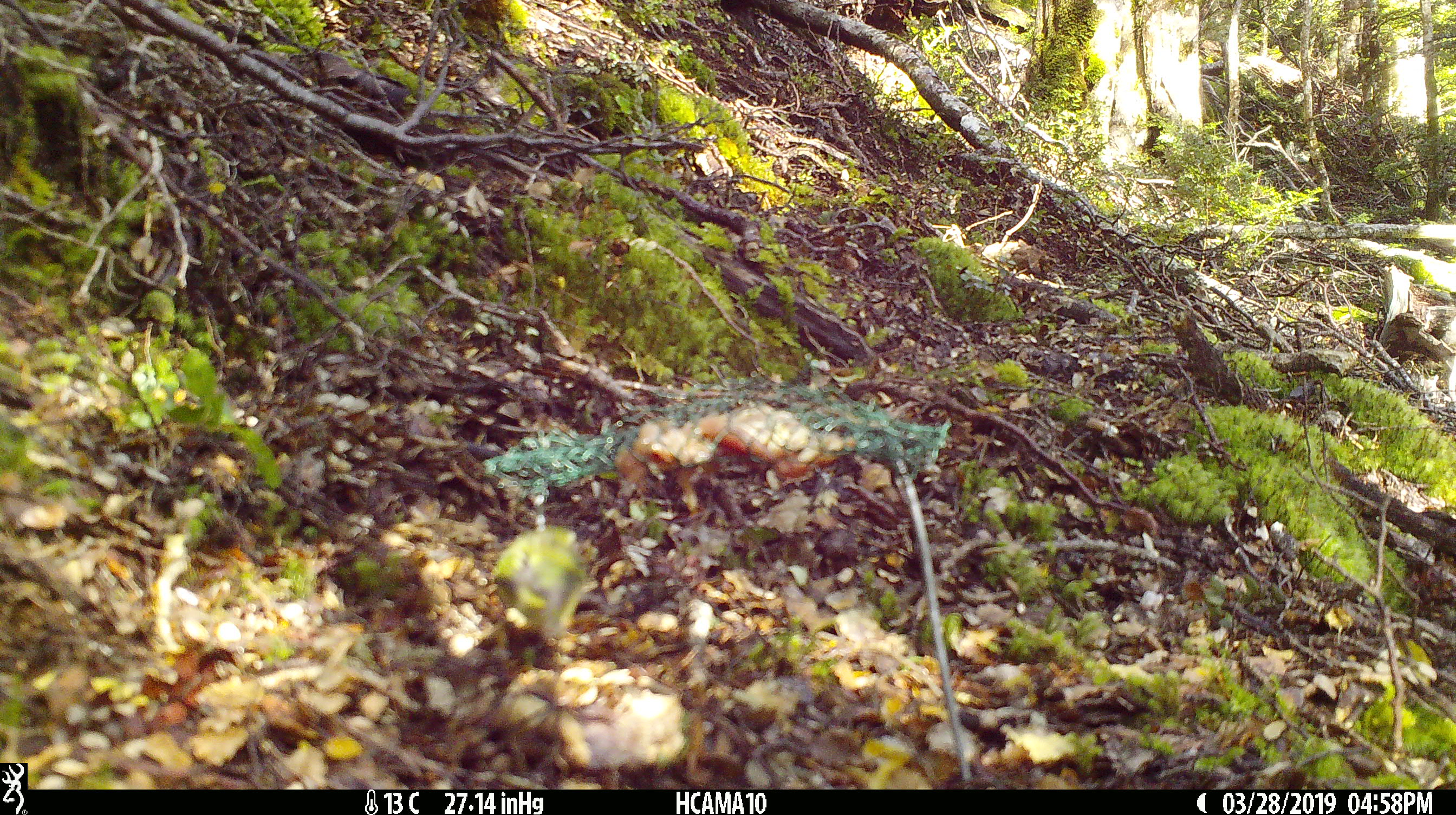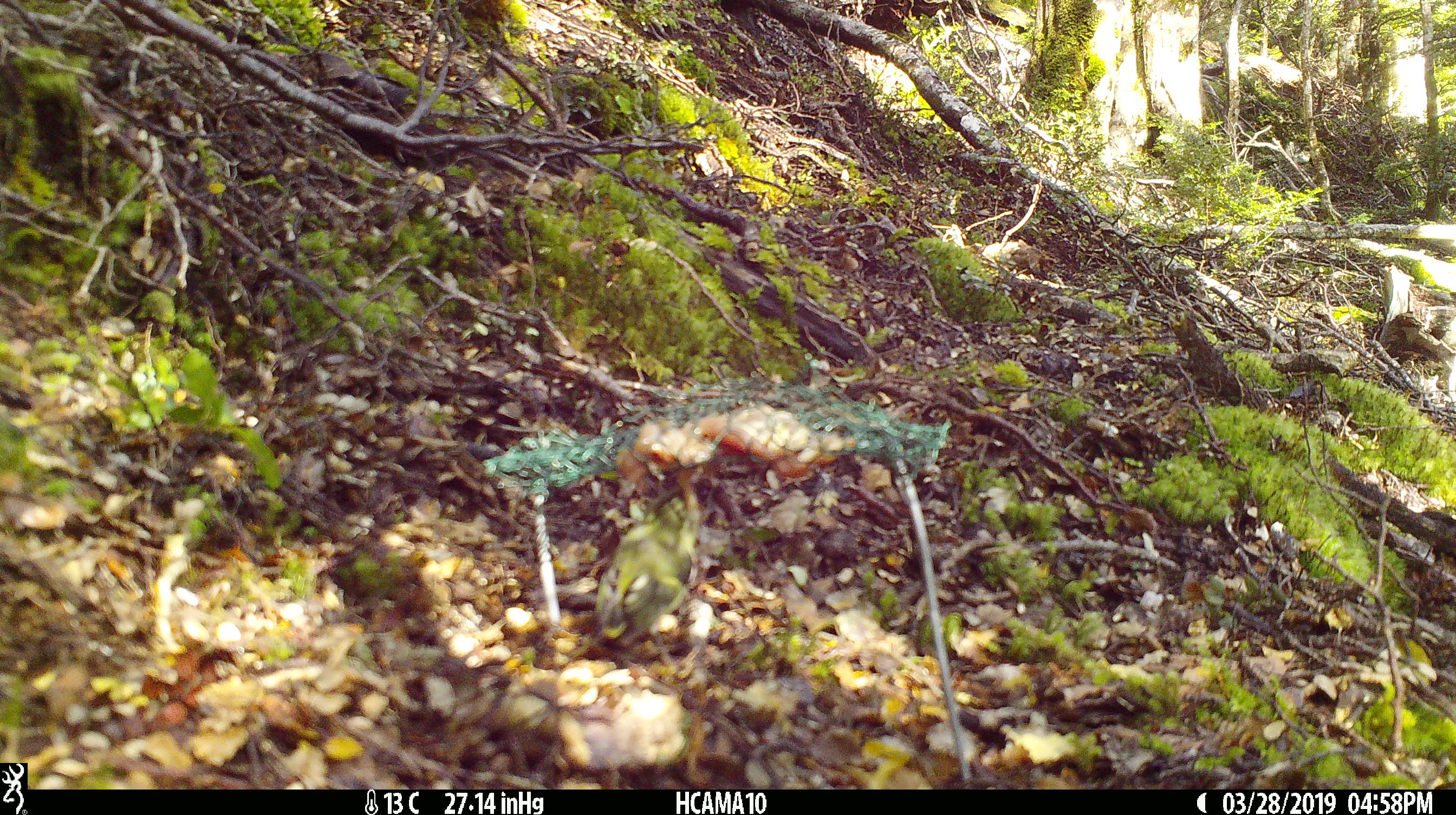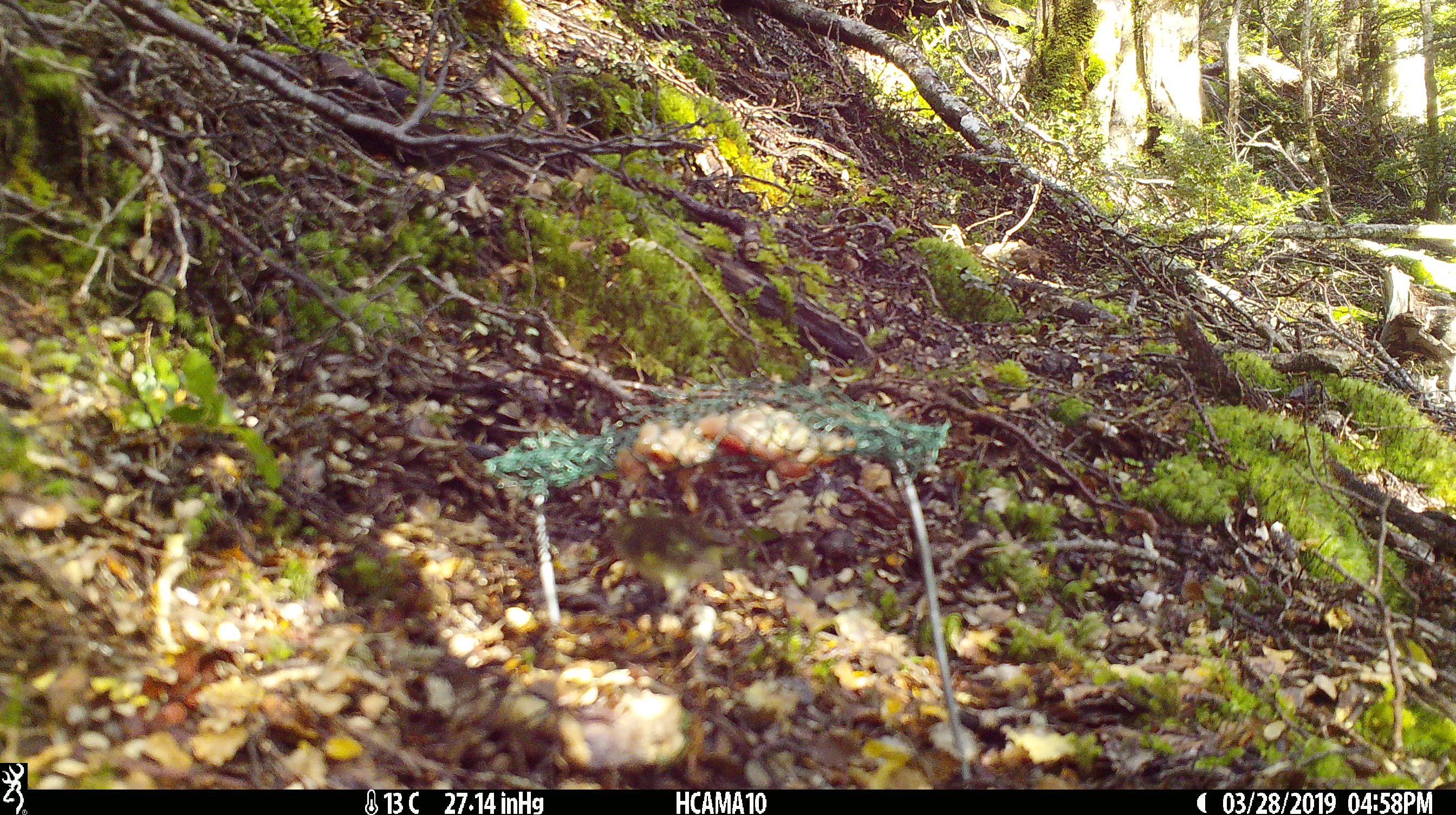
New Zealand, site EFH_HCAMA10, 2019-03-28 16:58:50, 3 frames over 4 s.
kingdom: Animalia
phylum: Chordata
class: Aves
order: Passeriformes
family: Acanthisittidae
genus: Acanthisitta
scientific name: Acanthisitta chloris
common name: rifleman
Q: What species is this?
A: Rifleman (Acanthisitta chloris).